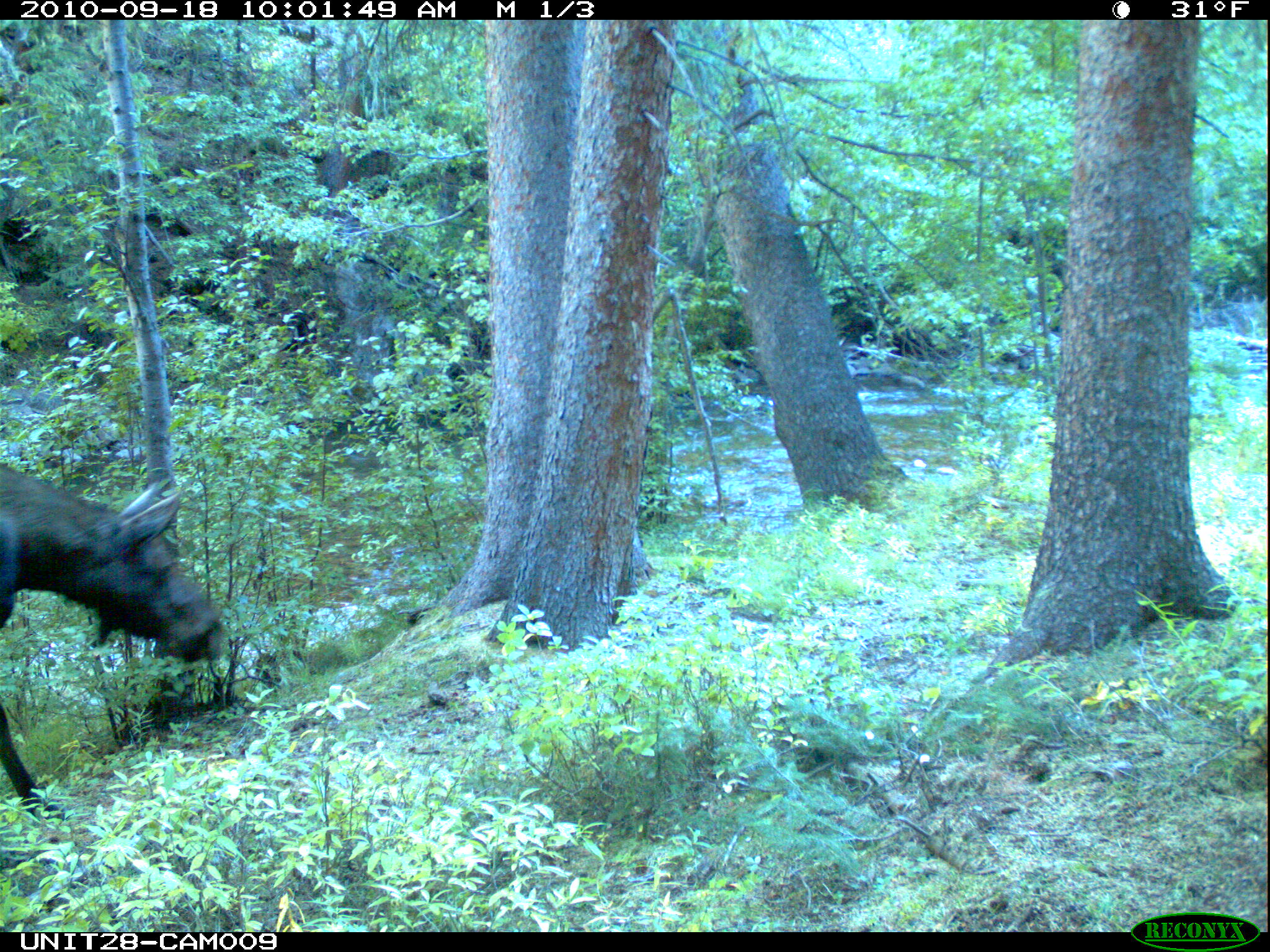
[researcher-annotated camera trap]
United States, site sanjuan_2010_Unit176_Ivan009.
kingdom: Animalia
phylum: Chordata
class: Mammalia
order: Artiodactyla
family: Cervidae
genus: Alces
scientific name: Alces alces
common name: moose